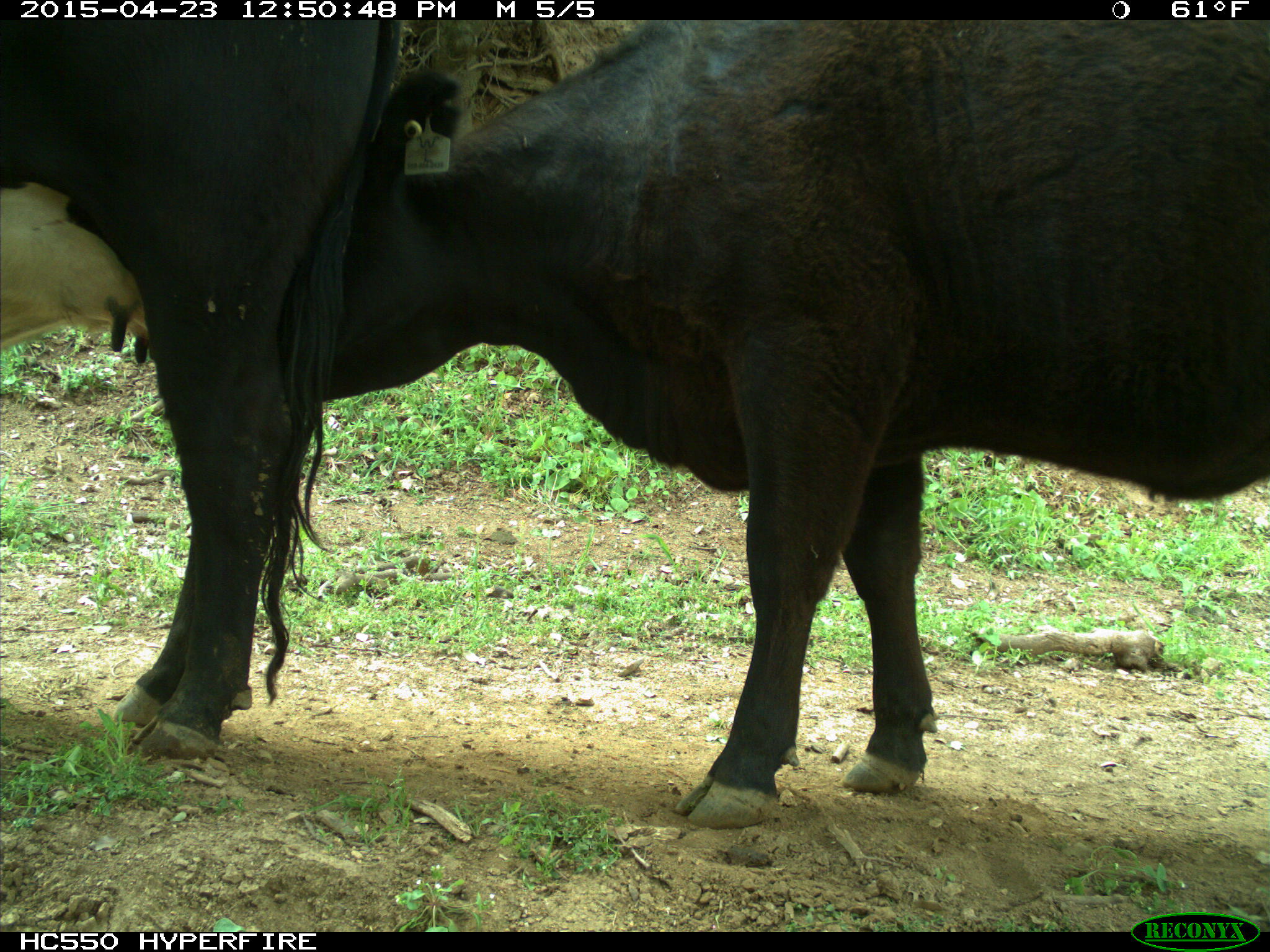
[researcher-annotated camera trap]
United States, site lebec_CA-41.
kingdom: Animalia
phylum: Chordata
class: Mammalia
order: Artiodactyla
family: Bovidae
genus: Bos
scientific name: Bos taurus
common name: domestic cow